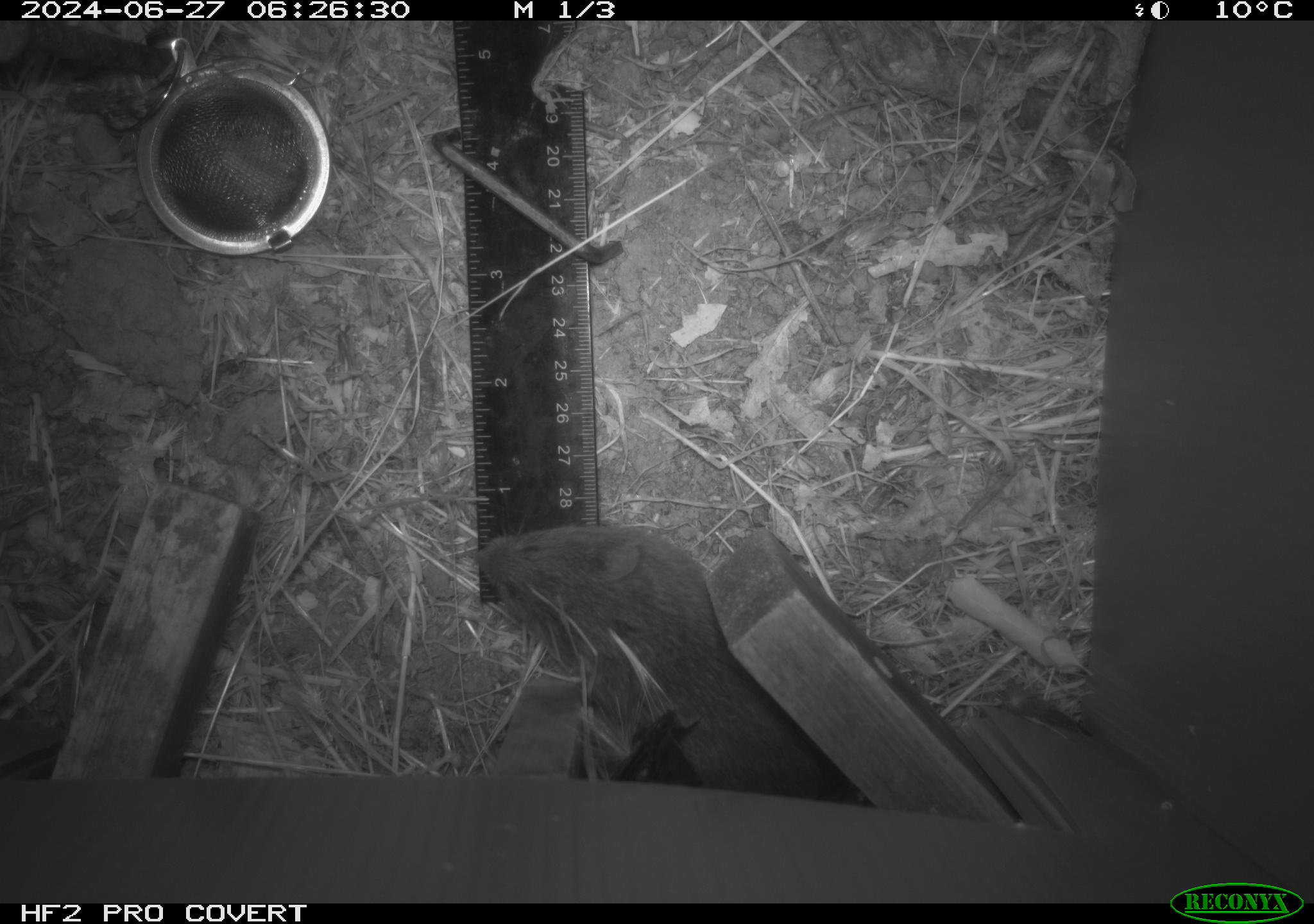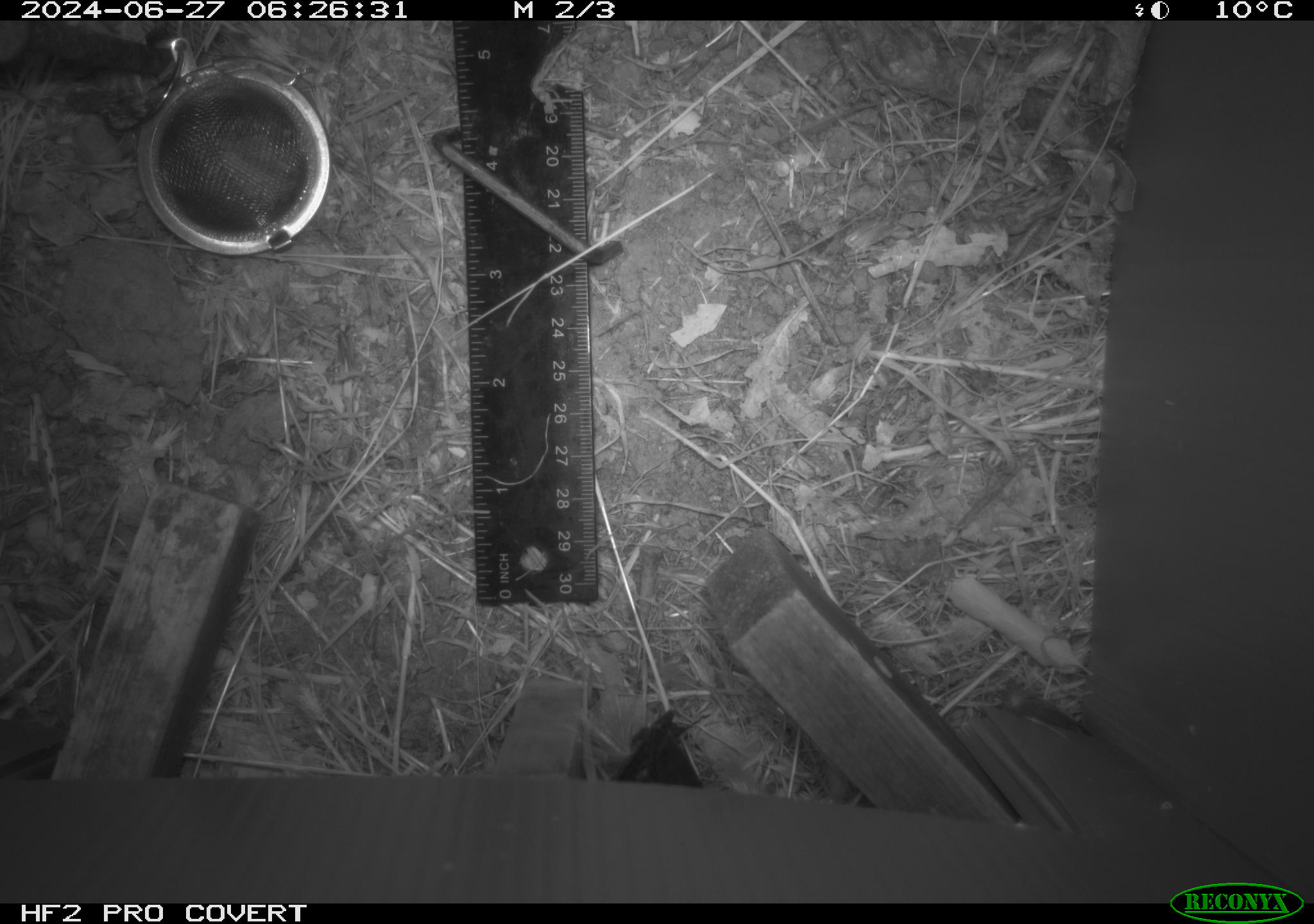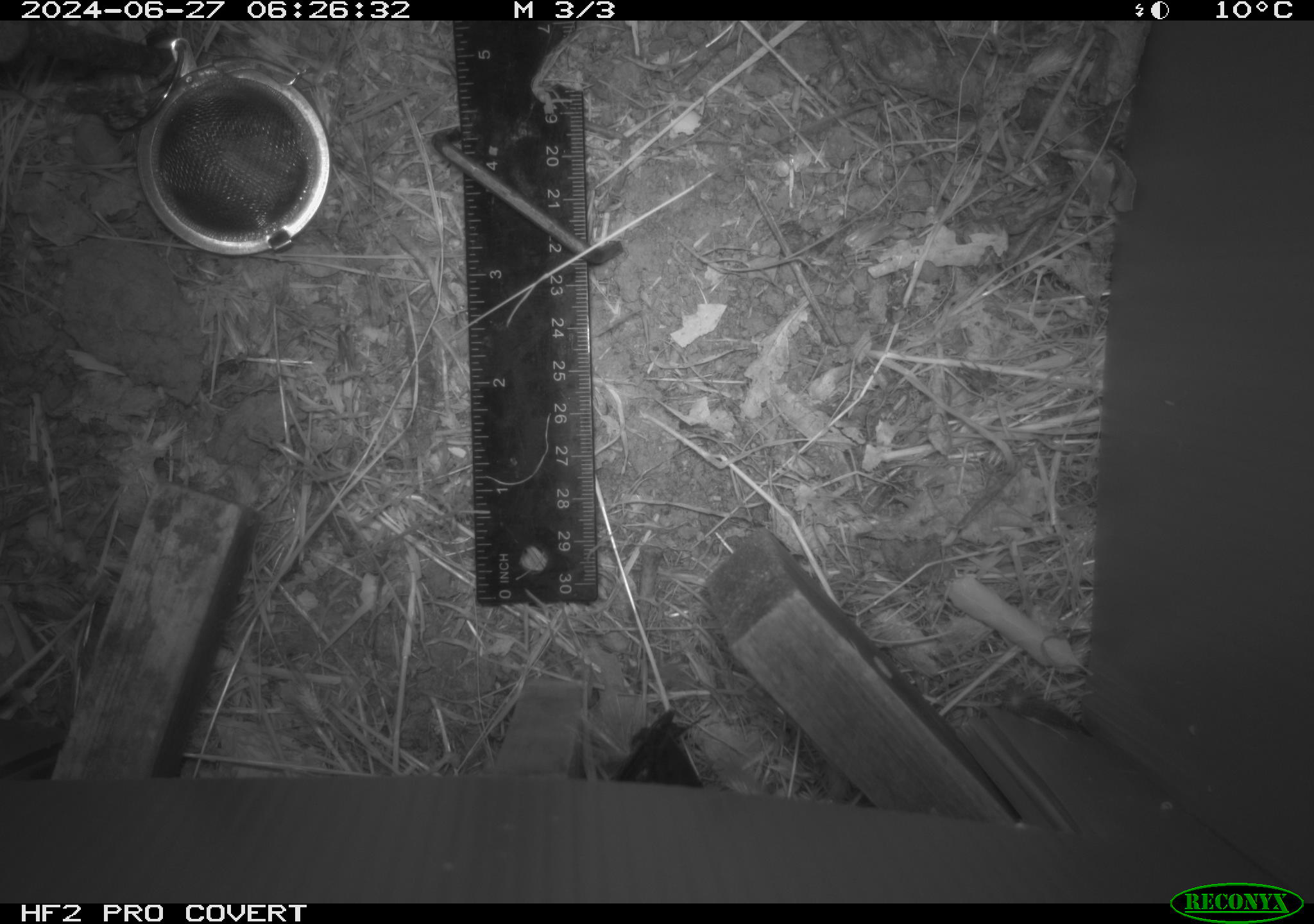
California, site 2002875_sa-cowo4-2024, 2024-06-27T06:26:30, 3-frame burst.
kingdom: Animalia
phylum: Chordata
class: Mammalia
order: Rodentia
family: Cricetidae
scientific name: Arvicolinae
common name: voles, lemmings, and muskrats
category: arvicolinae subfamily